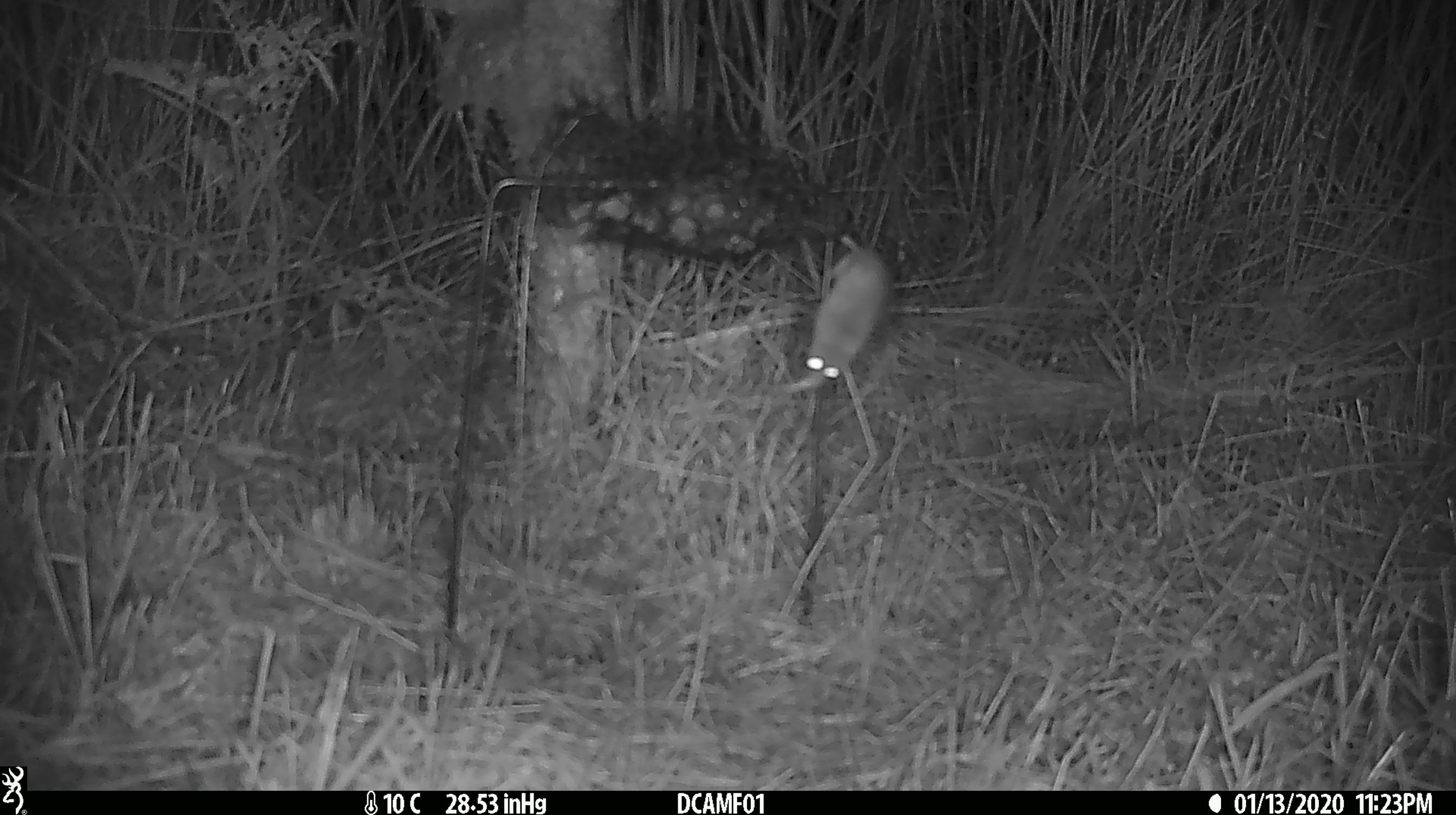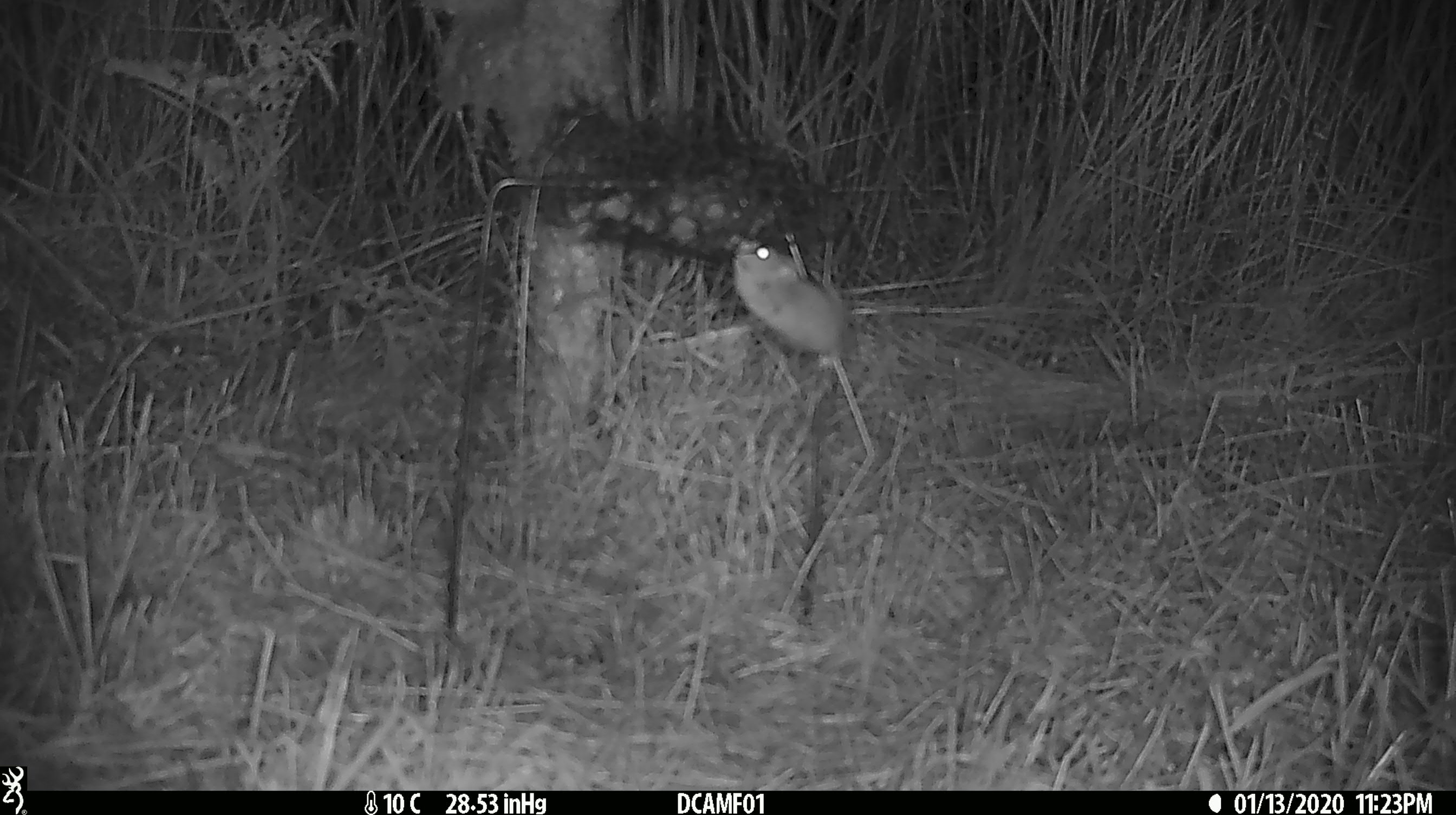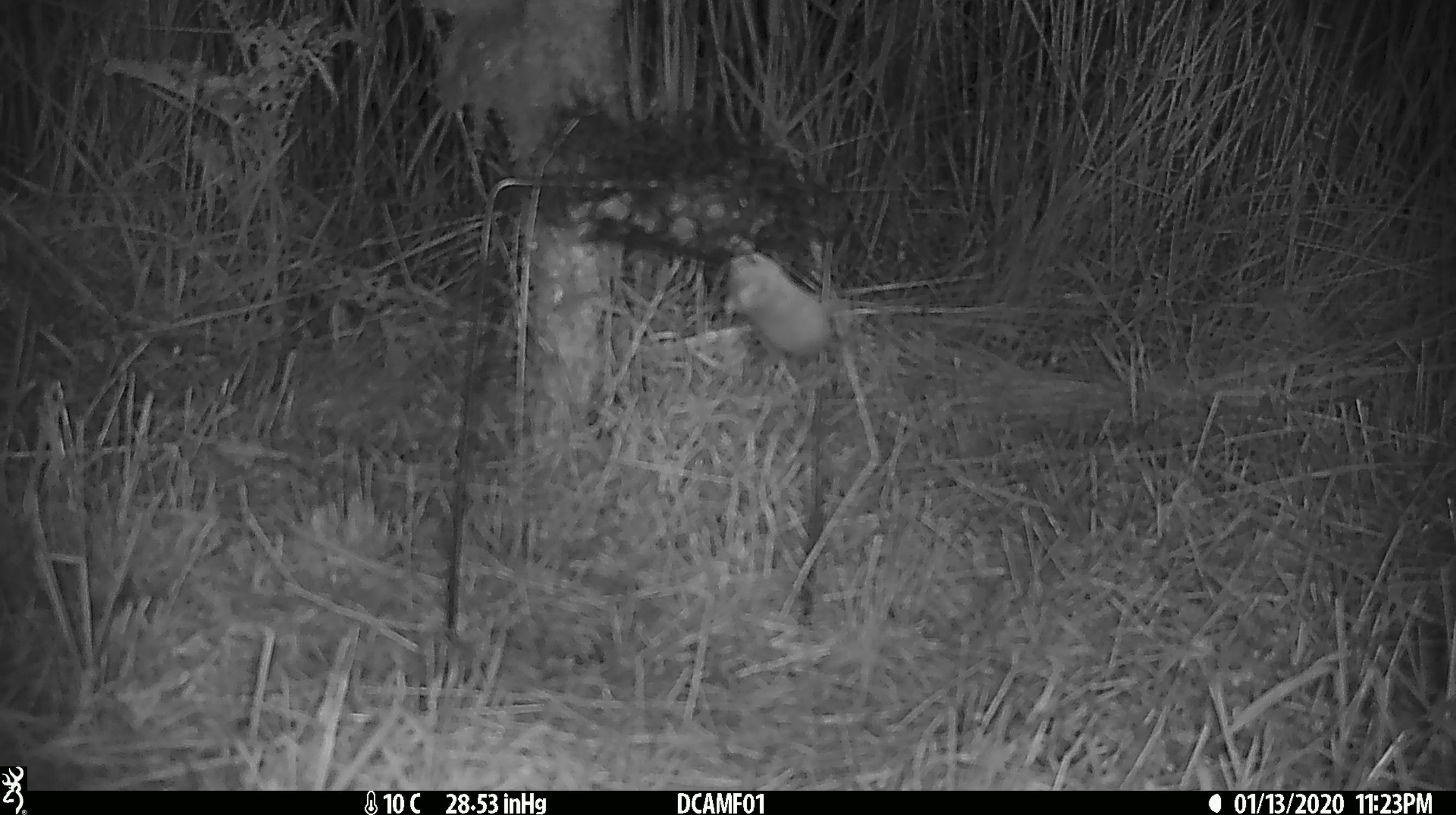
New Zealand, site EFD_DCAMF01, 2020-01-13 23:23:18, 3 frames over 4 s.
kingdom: Animalia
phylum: Chordata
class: Mammalia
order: Rodentia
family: Muridae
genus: Mus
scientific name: Mus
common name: mouse